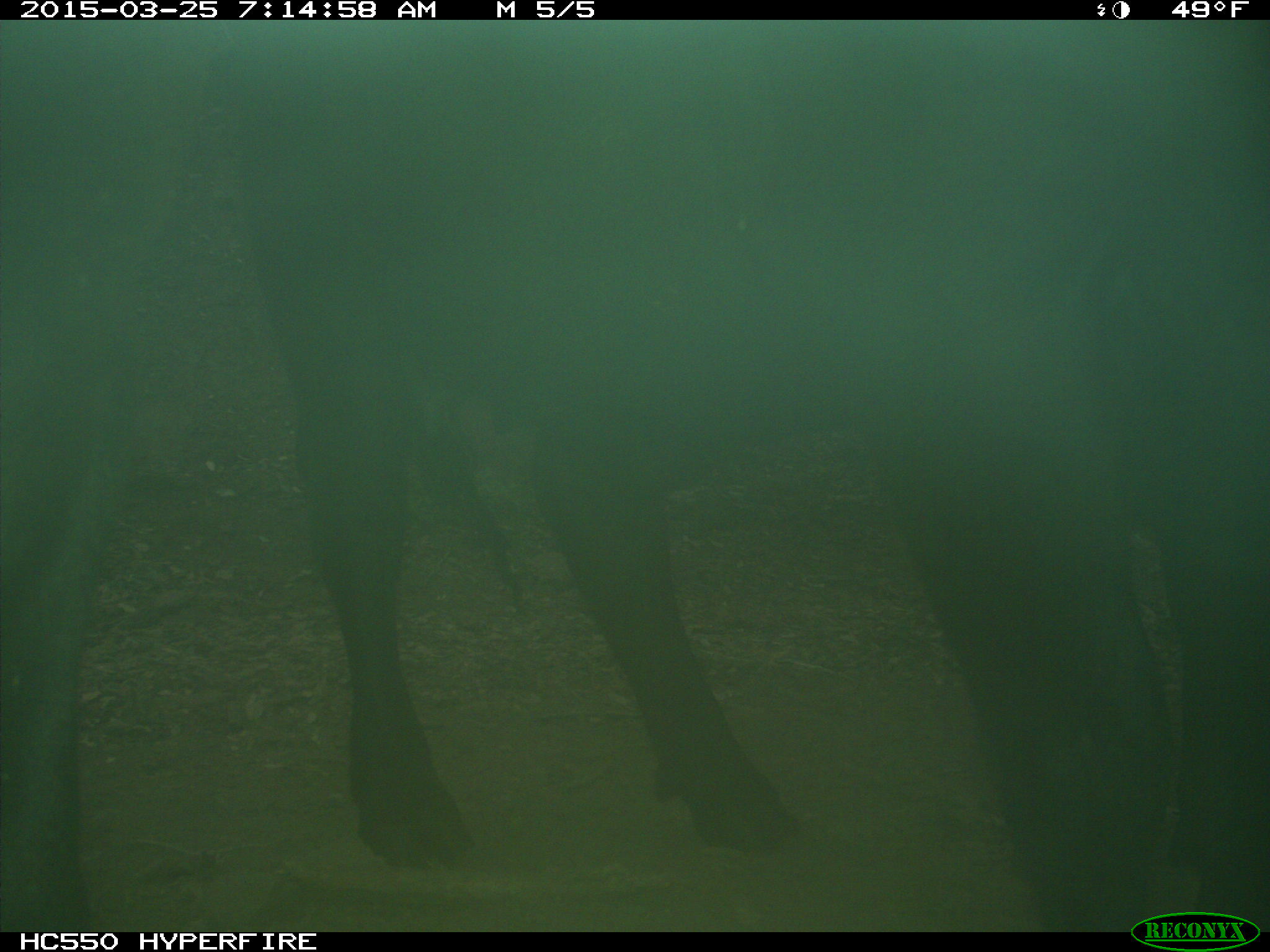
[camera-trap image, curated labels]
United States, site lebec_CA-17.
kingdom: Animalia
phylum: Chordata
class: Mammalia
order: Artiodactyla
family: Bovidae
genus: Bos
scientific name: Bos taurus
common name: domestic cow